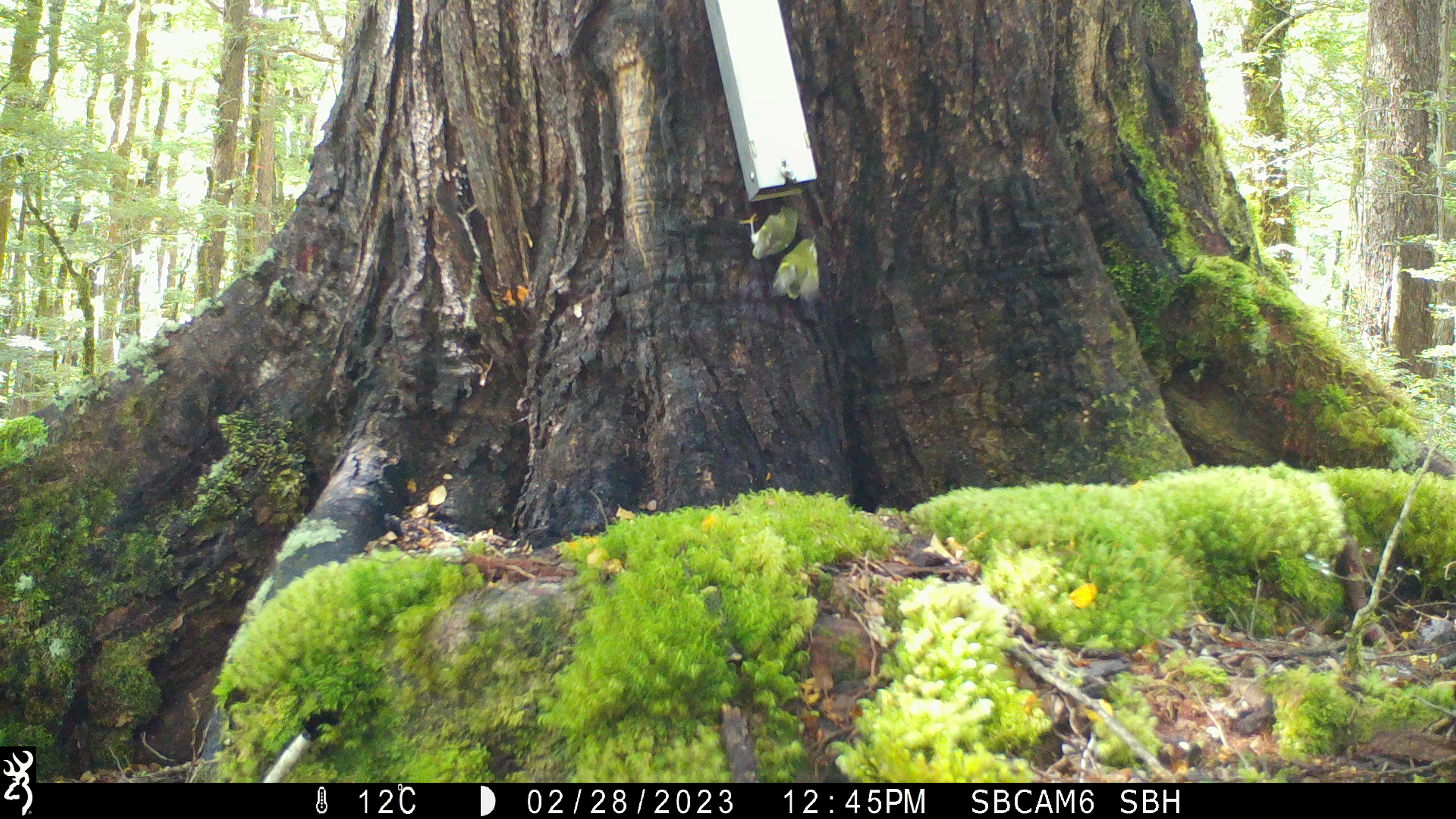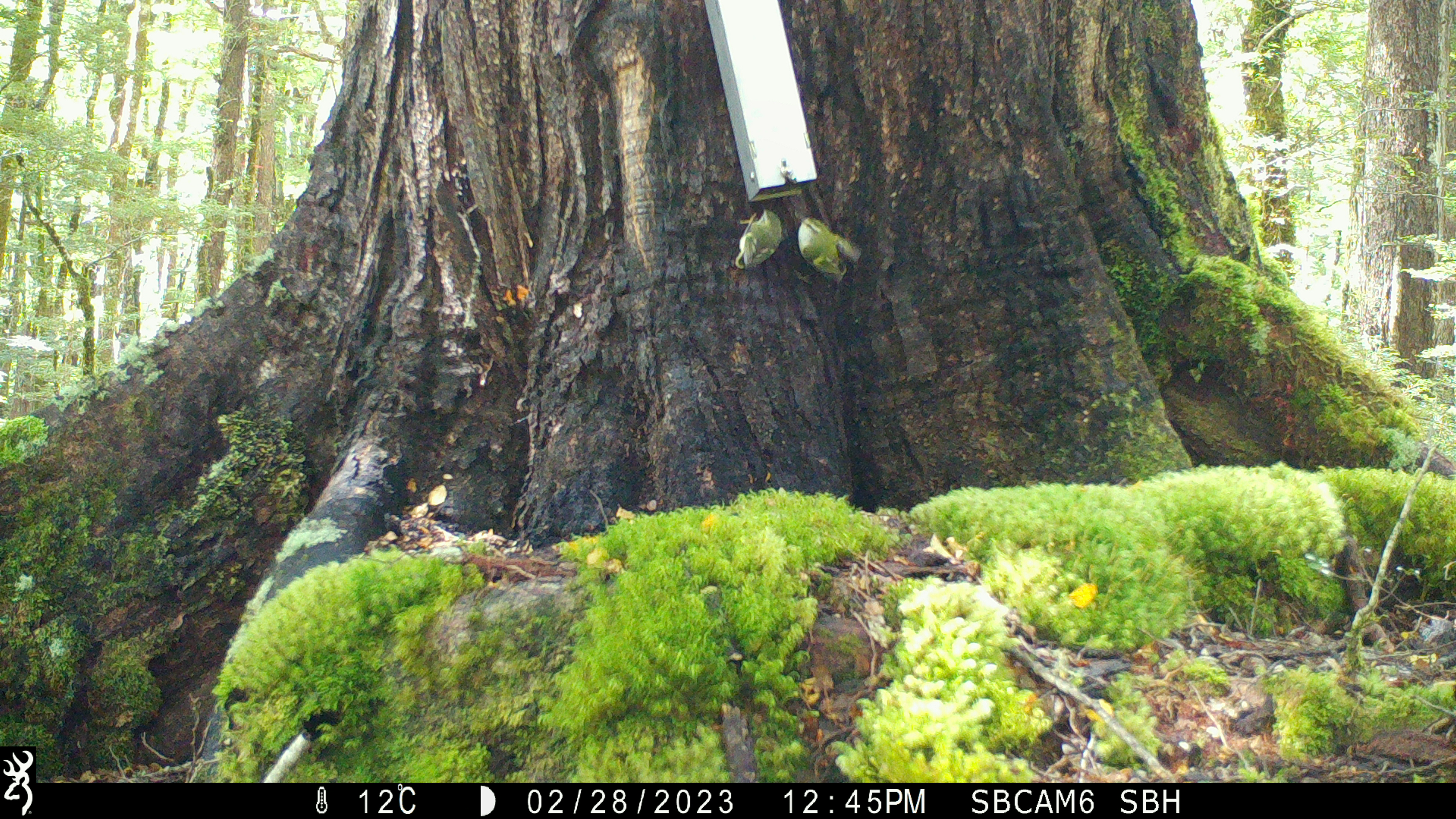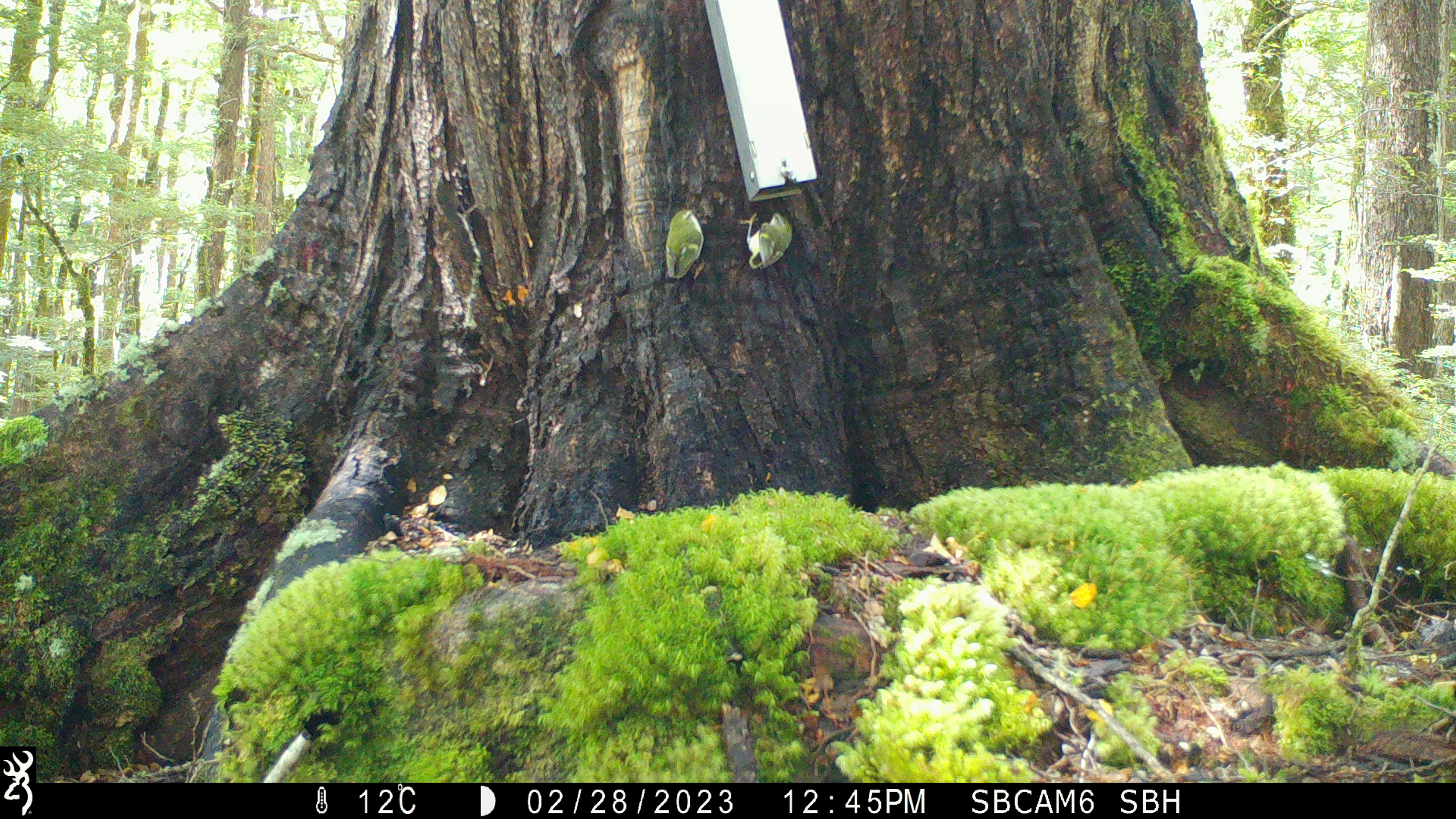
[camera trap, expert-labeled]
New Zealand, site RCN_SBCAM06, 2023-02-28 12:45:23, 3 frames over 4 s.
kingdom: Animalia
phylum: Chordata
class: Aves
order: Passeriformes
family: Acanthisittidae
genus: Acanthisitta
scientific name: Acanthisitta chloris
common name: rifleman